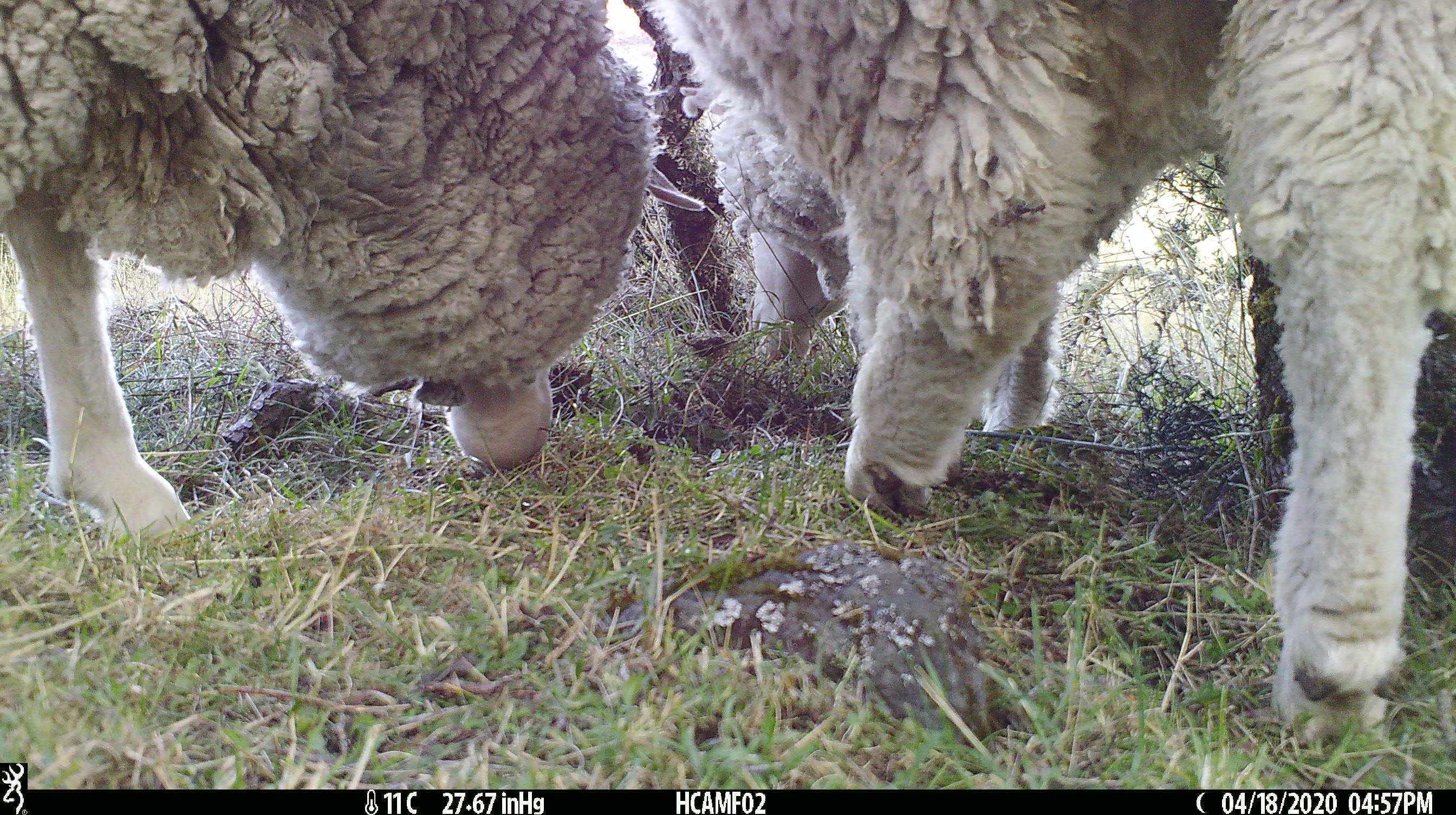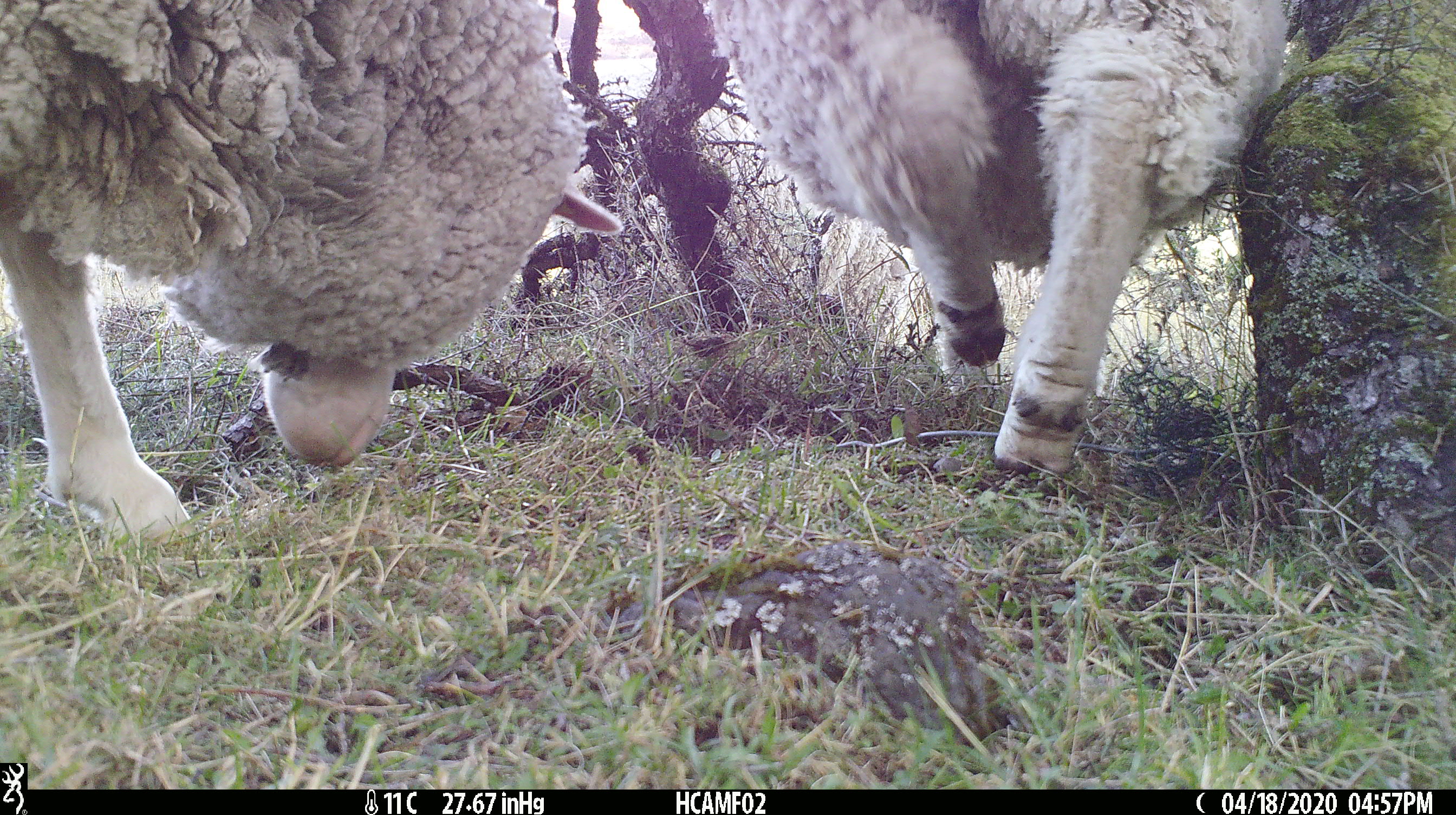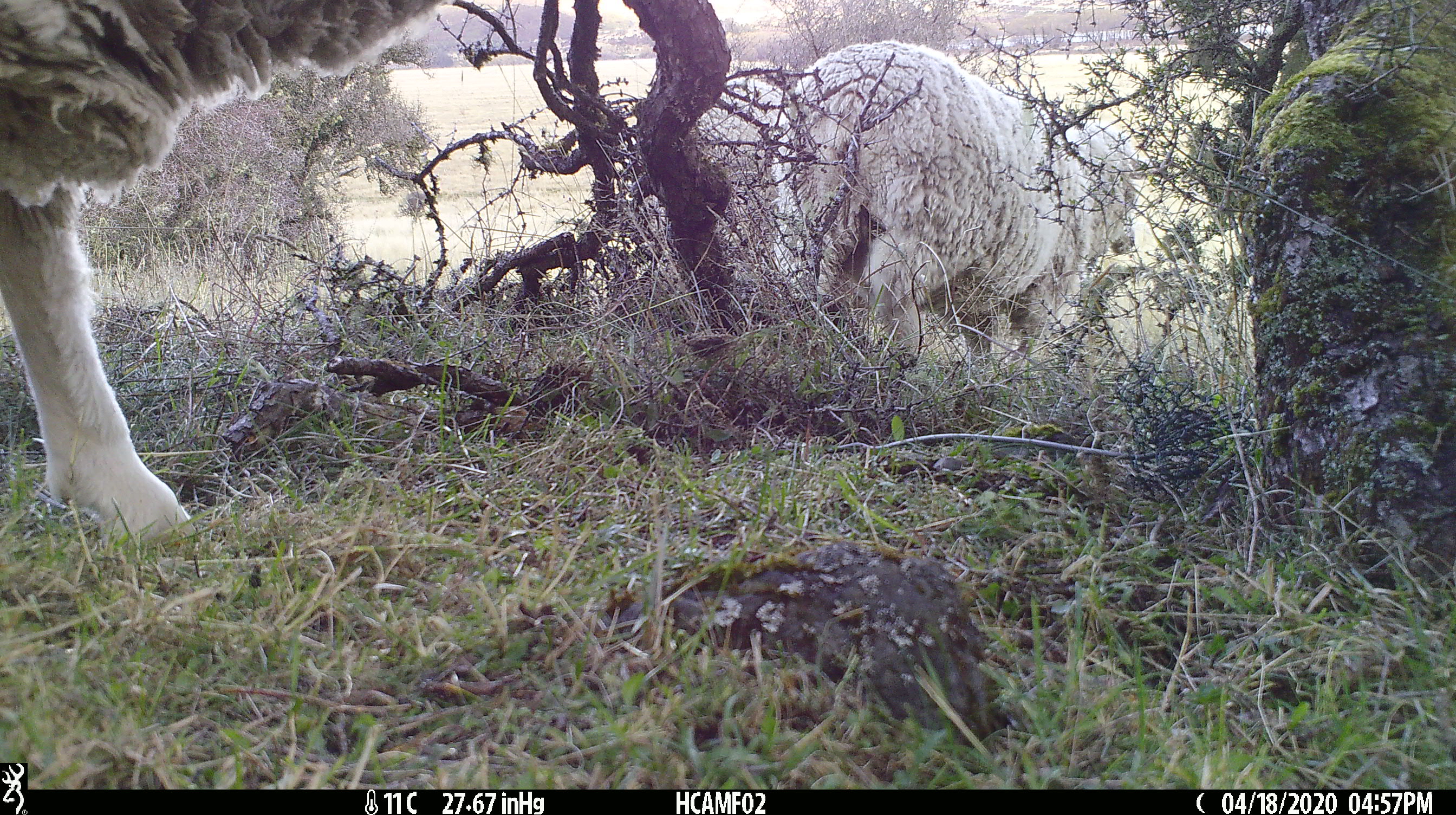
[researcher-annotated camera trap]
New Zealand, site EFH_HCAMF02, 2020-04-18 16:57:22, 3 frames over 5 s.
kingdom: Animalia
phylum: Chordata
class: Mammalia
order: Artiodactyla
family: Bovidae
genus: Ovis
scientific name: Ovis aries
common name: domestic sheep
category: sheep